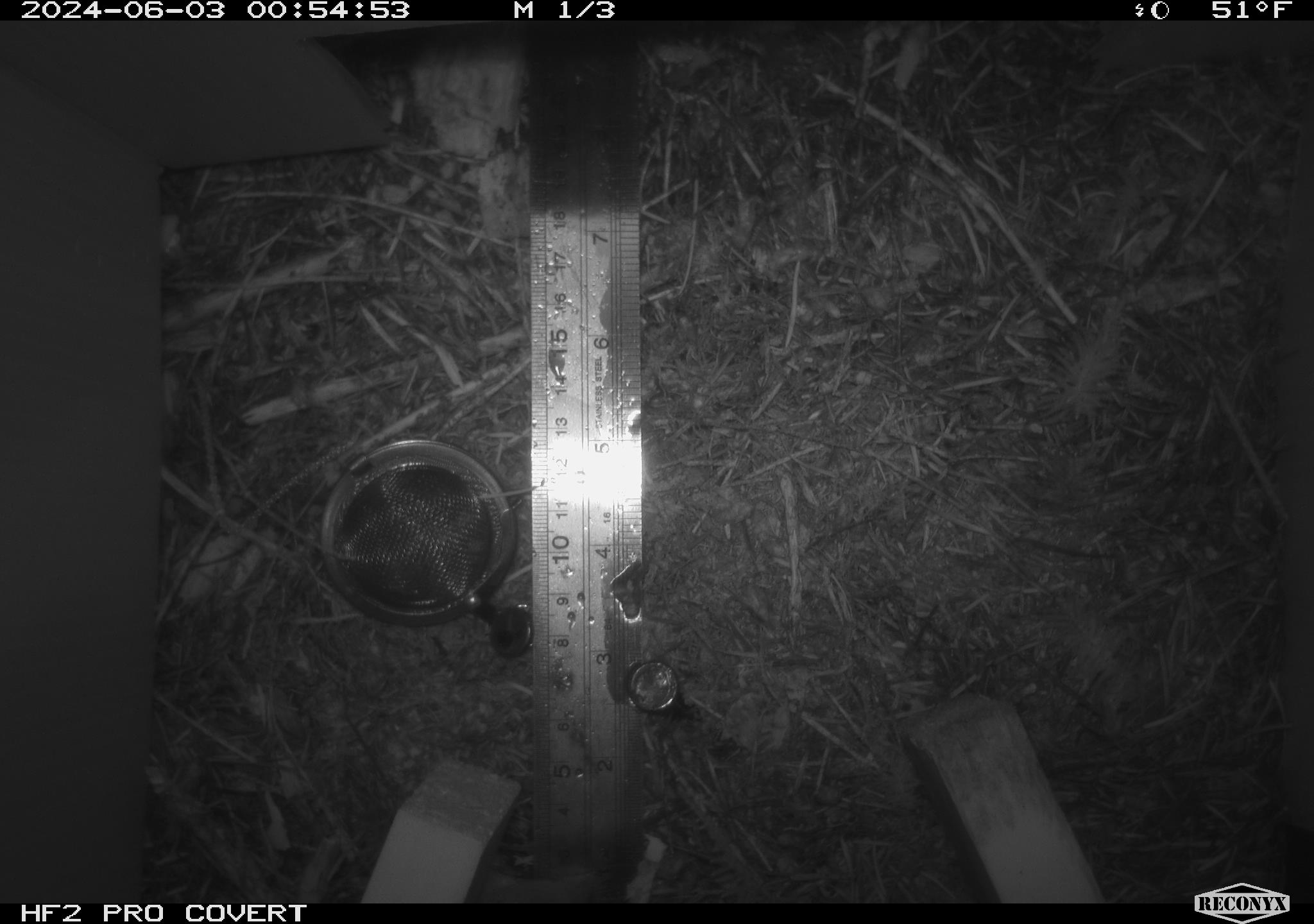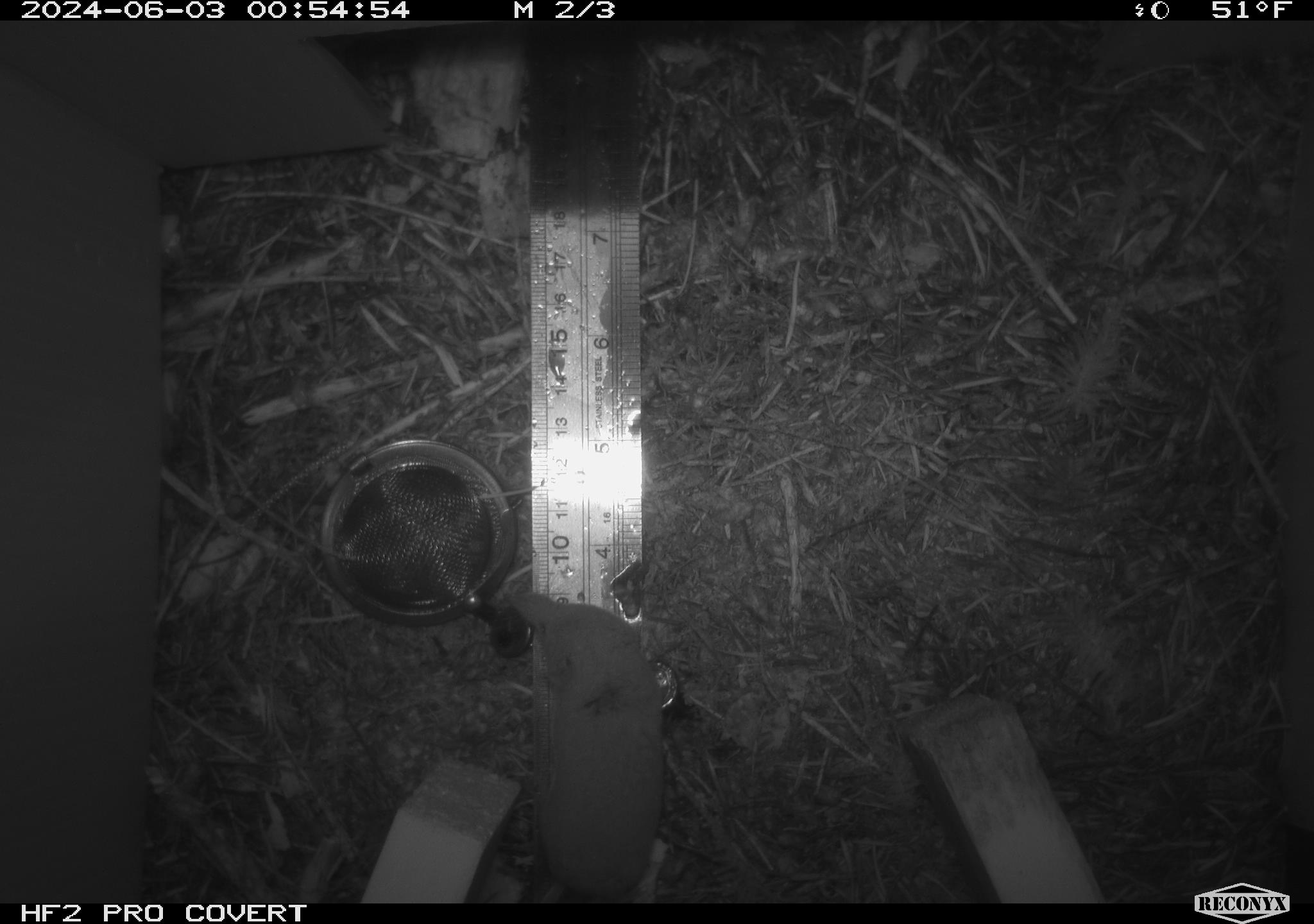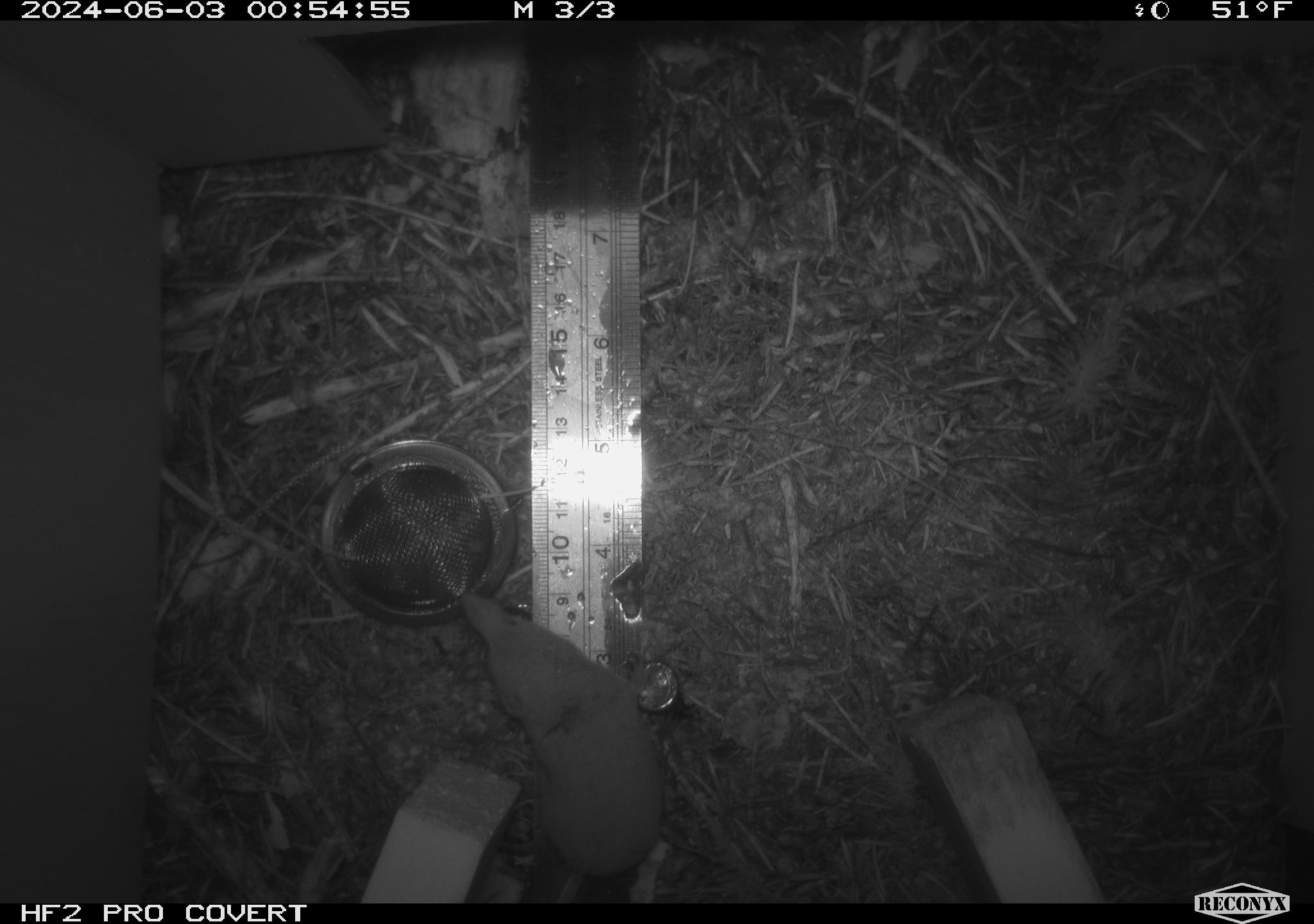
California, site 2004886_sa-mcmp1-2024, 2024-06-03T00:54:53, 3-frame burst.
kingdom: Animalia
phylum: Chordata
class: Mammalia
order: Eulipotyphla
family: Soricidae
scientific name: Soricidae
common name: shrews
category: soricidae family